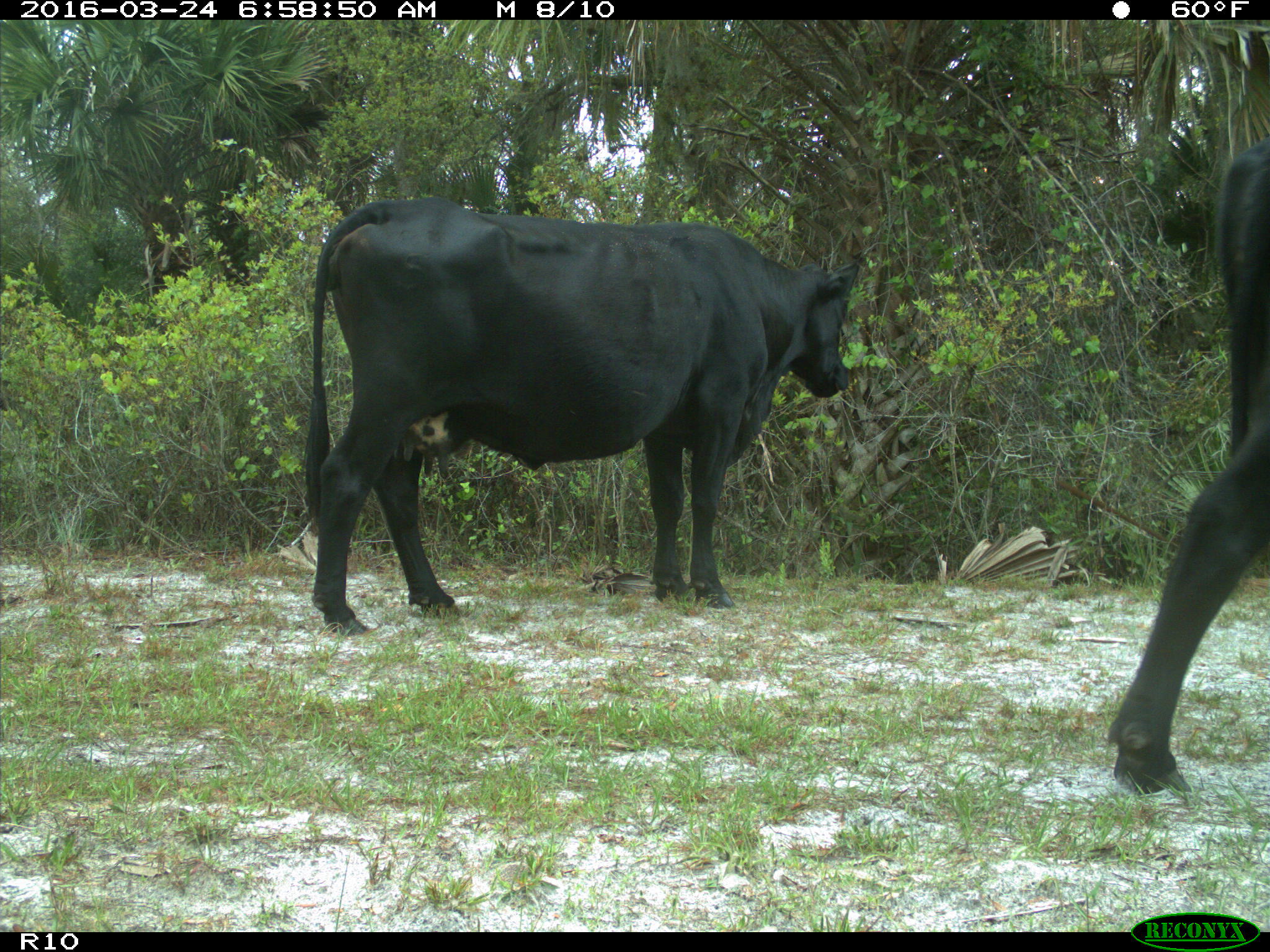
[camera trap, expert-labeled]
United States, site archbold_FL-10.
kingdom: Animalia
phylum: Chordata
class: Mammalia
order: Artiodactyla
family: Bovidae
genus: Bos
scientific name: Bos taurus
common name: domestic cow